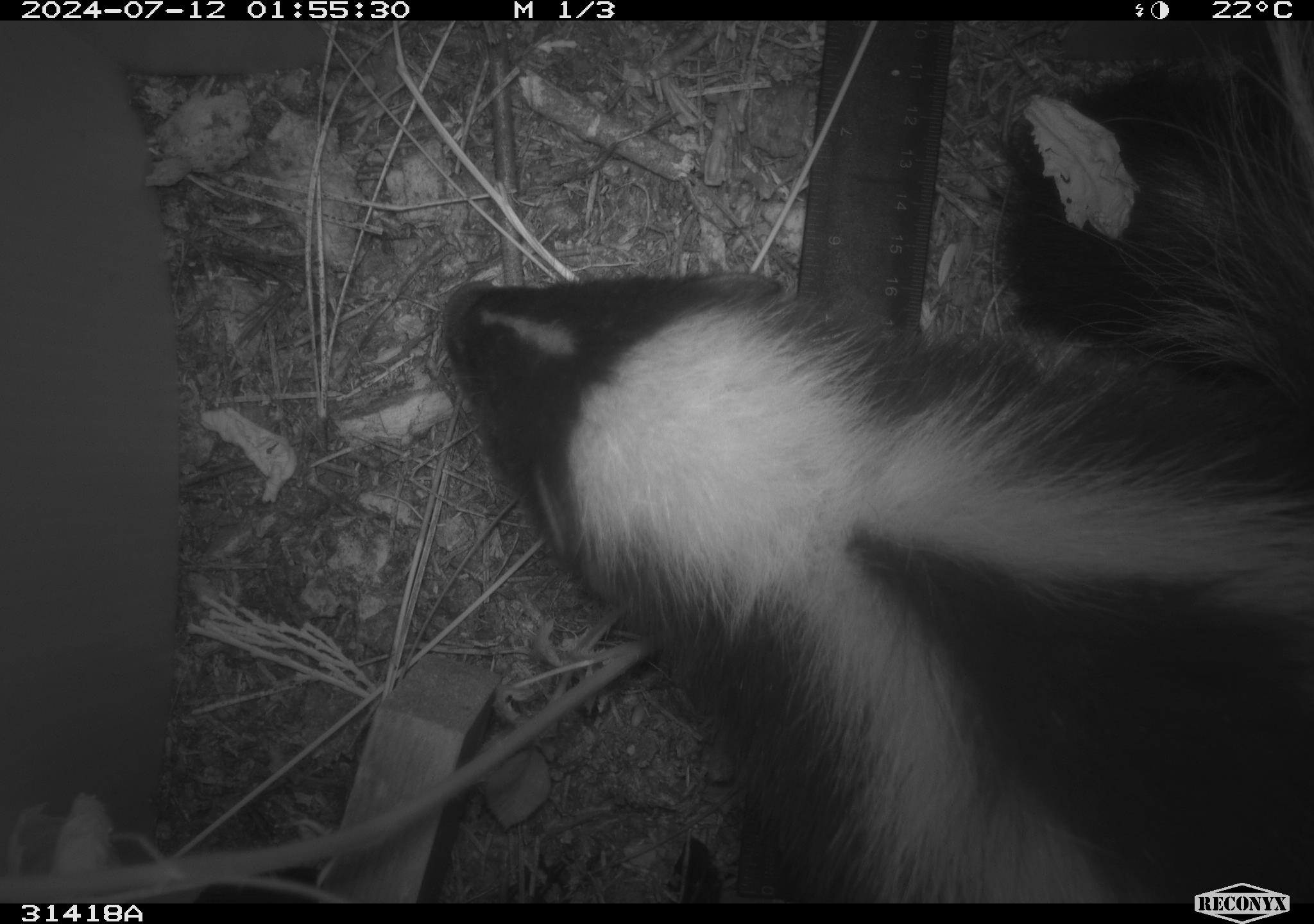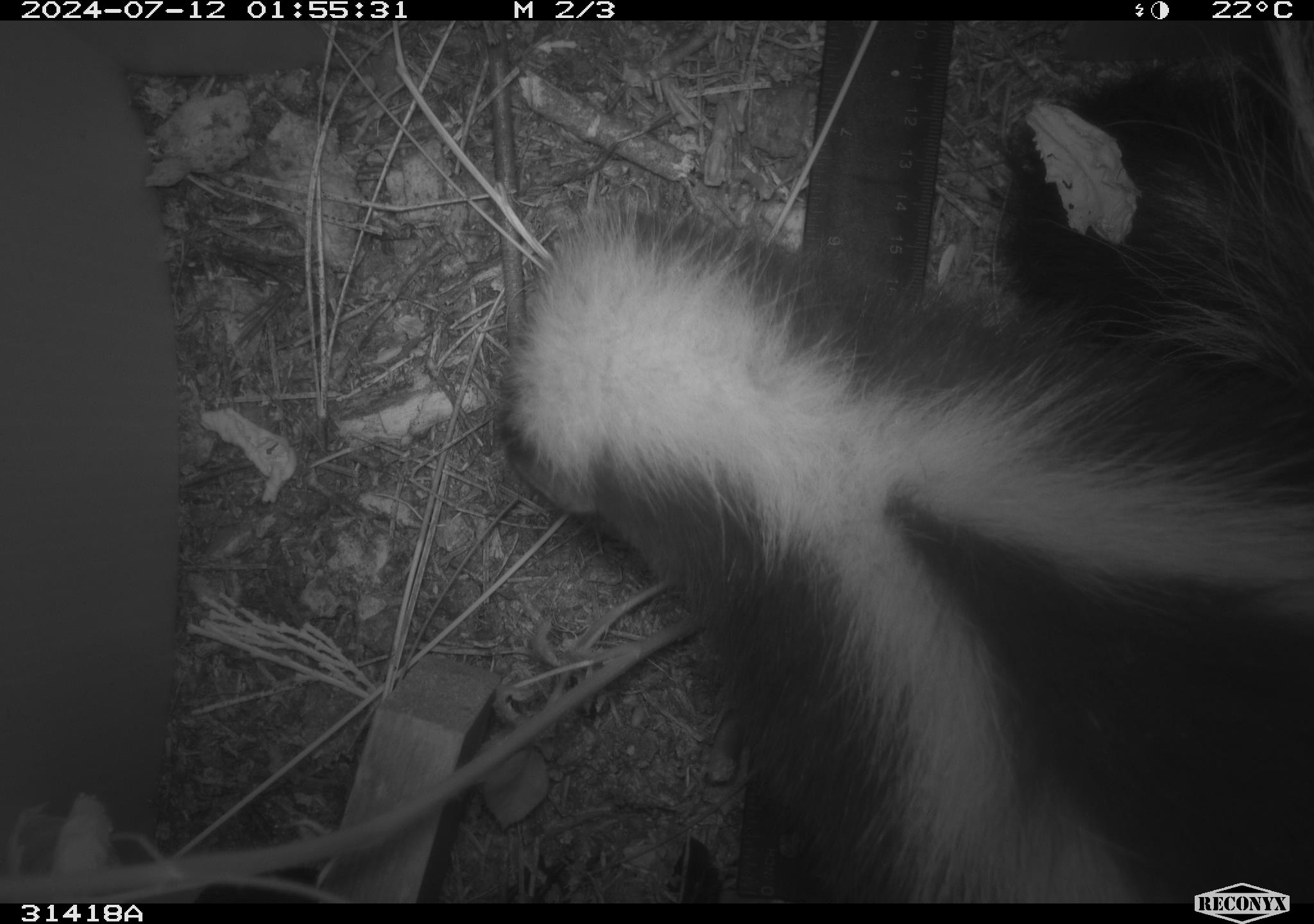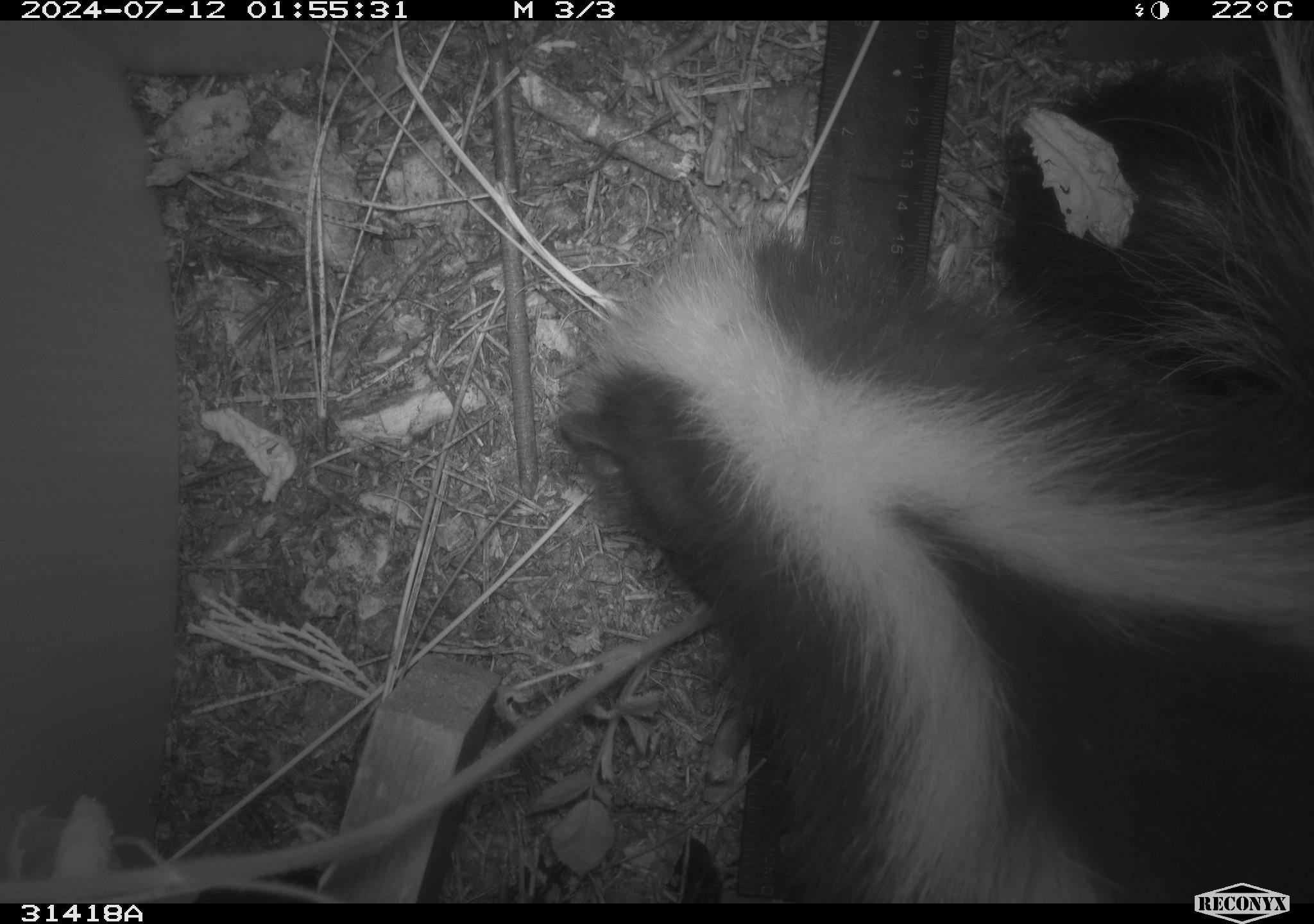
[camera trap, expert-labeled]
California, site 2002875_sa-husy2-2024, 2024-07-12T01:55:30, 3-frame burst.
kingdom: Animalia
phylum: Chordata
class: Mammalia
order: Carnivora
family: Mephitidae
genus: Mephitis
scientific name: Mephitis mephitis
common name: striped skunk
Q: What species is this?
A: Striped skunk (Mephitis mephitis).